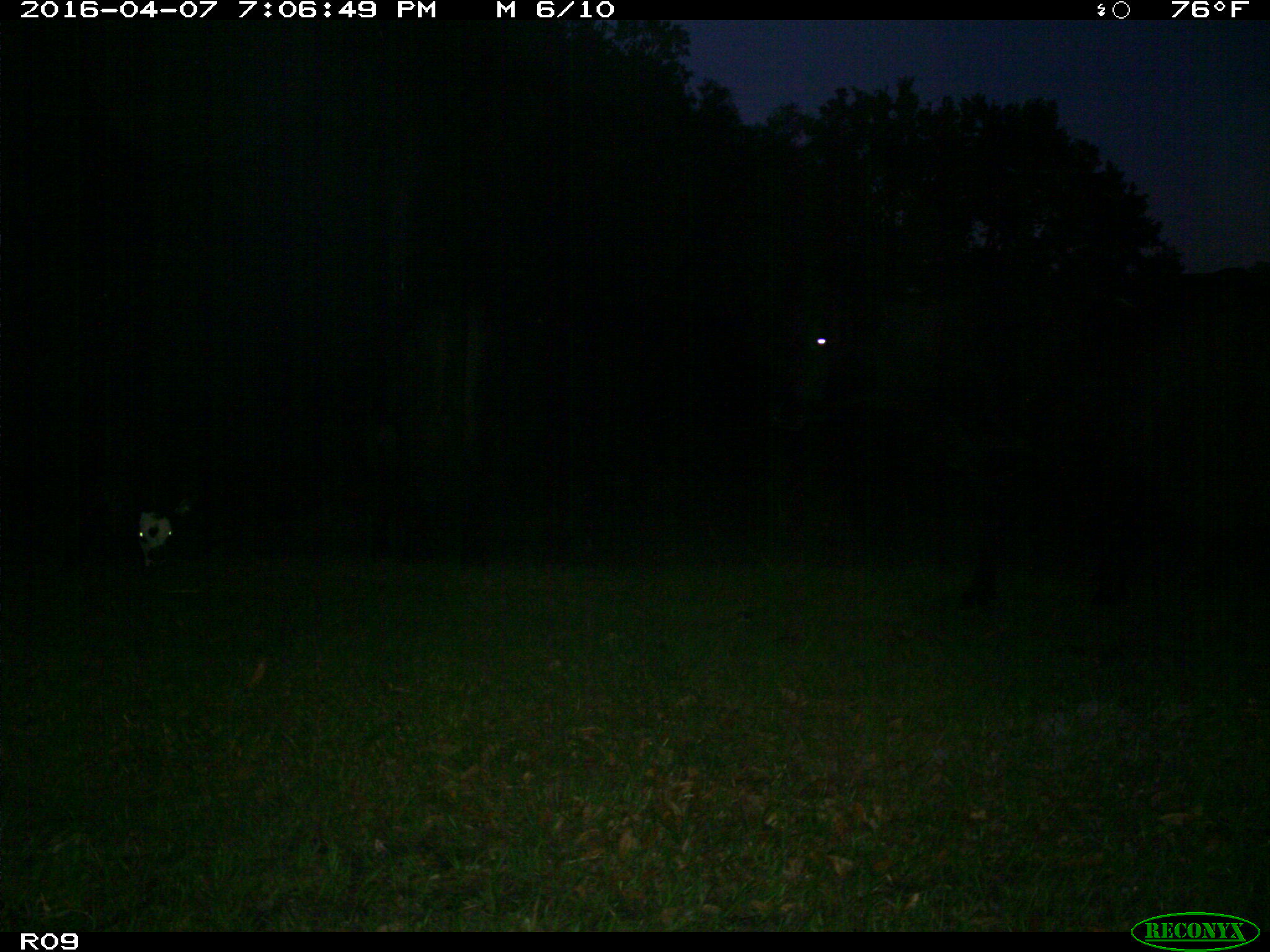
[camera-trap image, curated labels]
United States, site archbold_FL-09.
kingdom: Animalia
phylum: Chordata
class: Mammalia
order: Artiodactyla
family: Bovidae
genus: Bos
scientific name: Bos taurus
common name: domestic cow